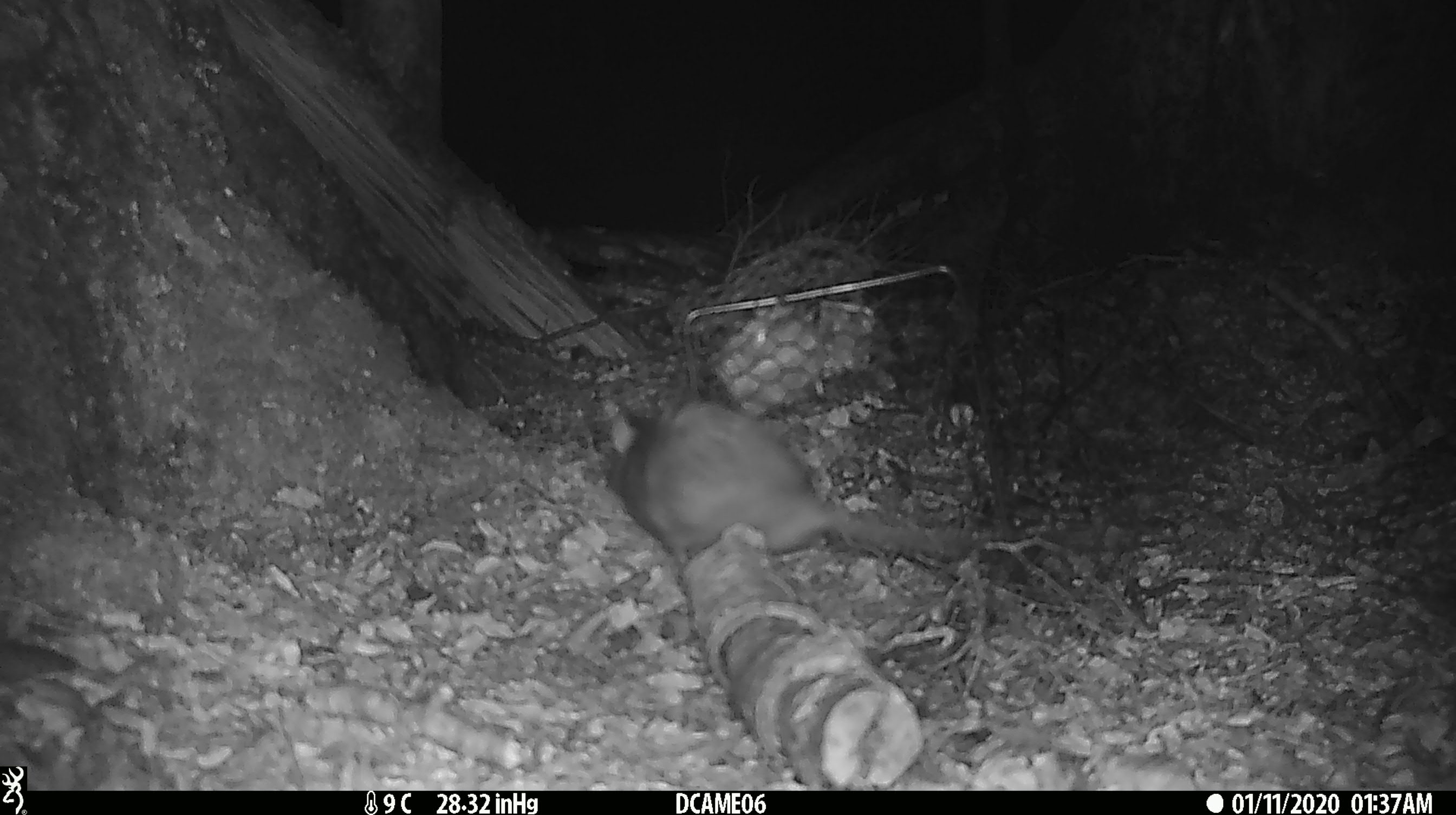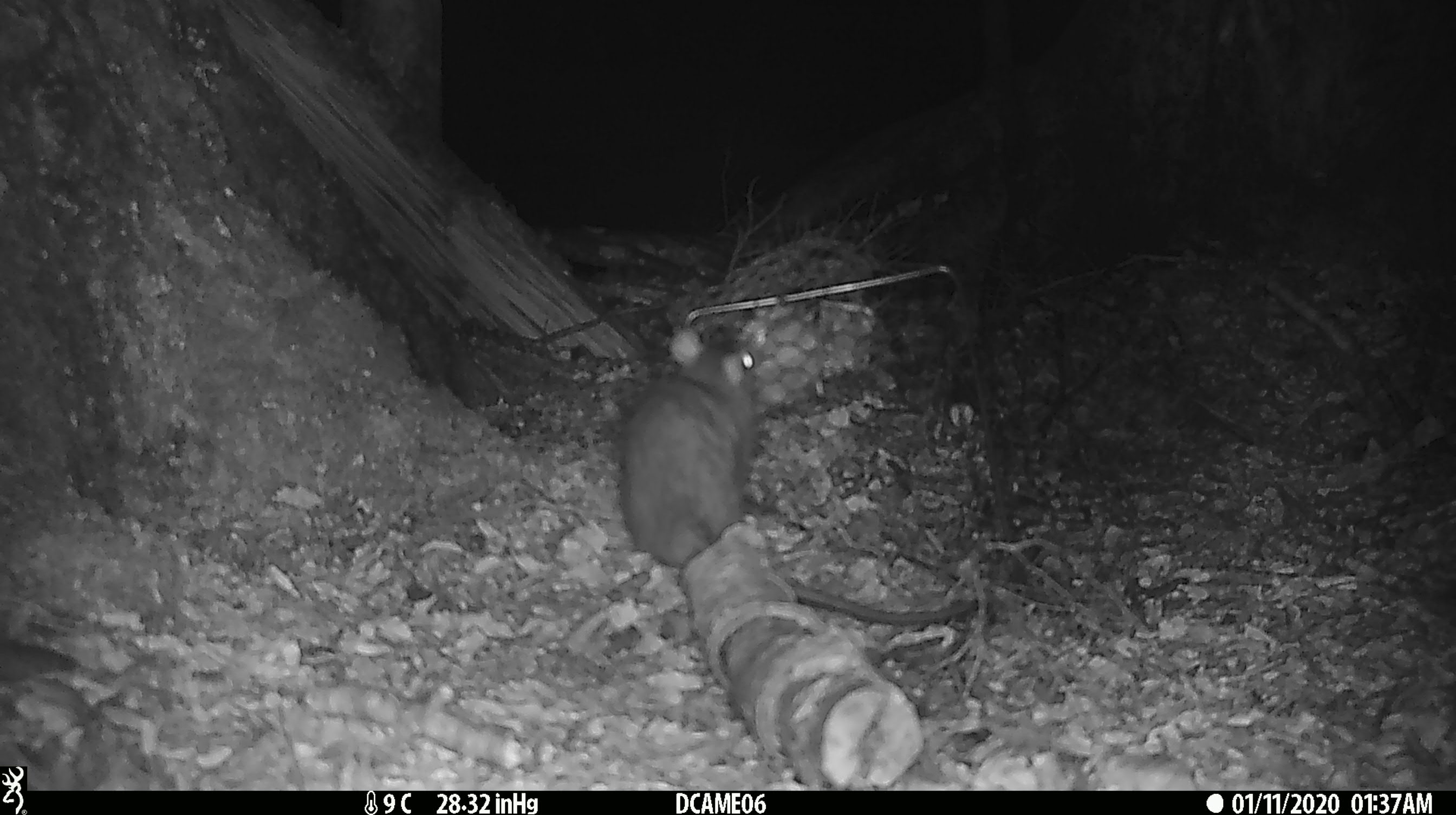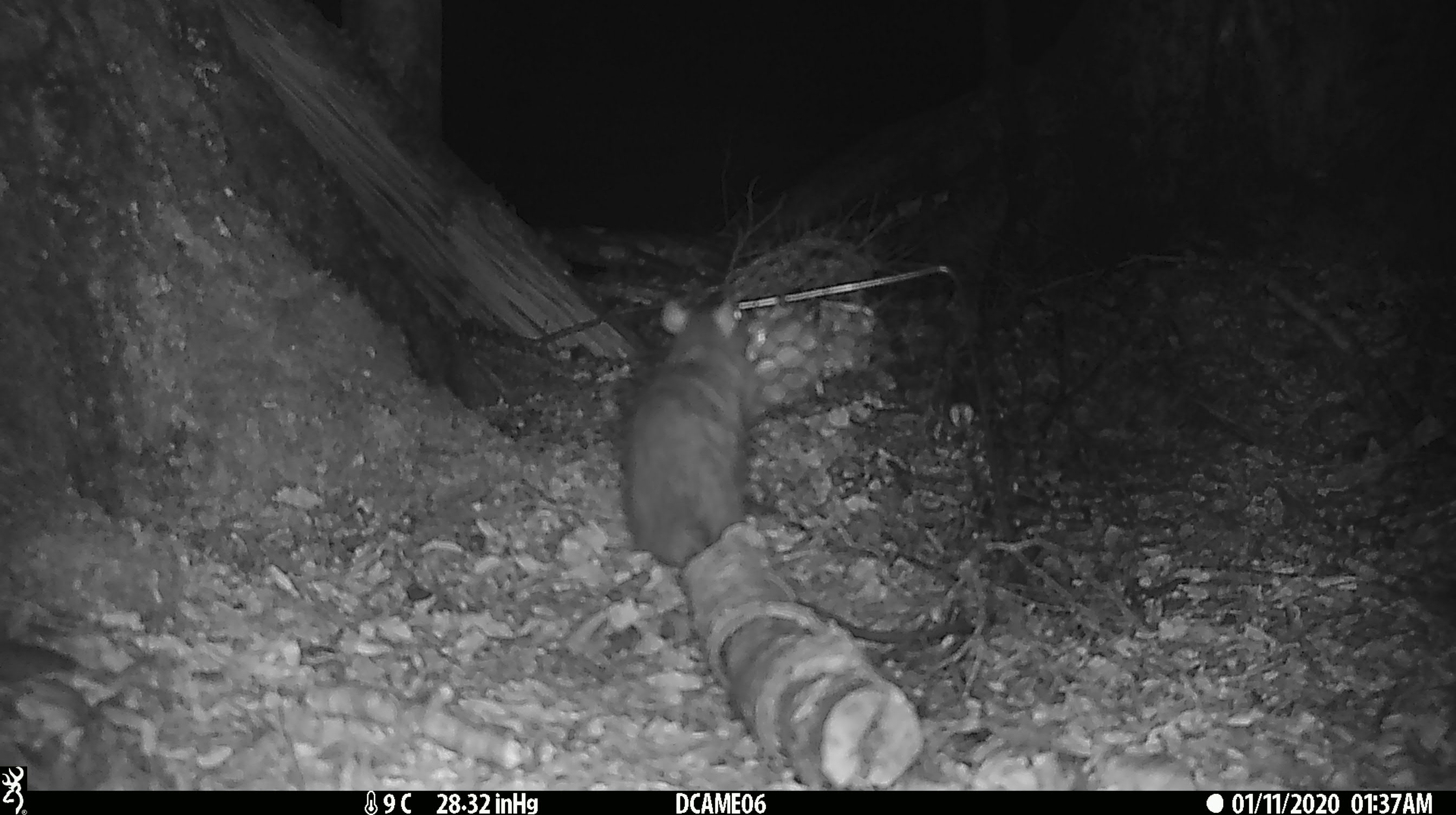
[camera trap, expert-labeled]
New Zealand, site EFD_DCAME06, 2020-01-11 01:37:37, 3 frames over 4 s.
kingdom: Animalia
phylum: Chordata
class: Mammalia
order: Rodentia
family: Muridae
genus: Rattus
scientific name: Rattus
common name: rat